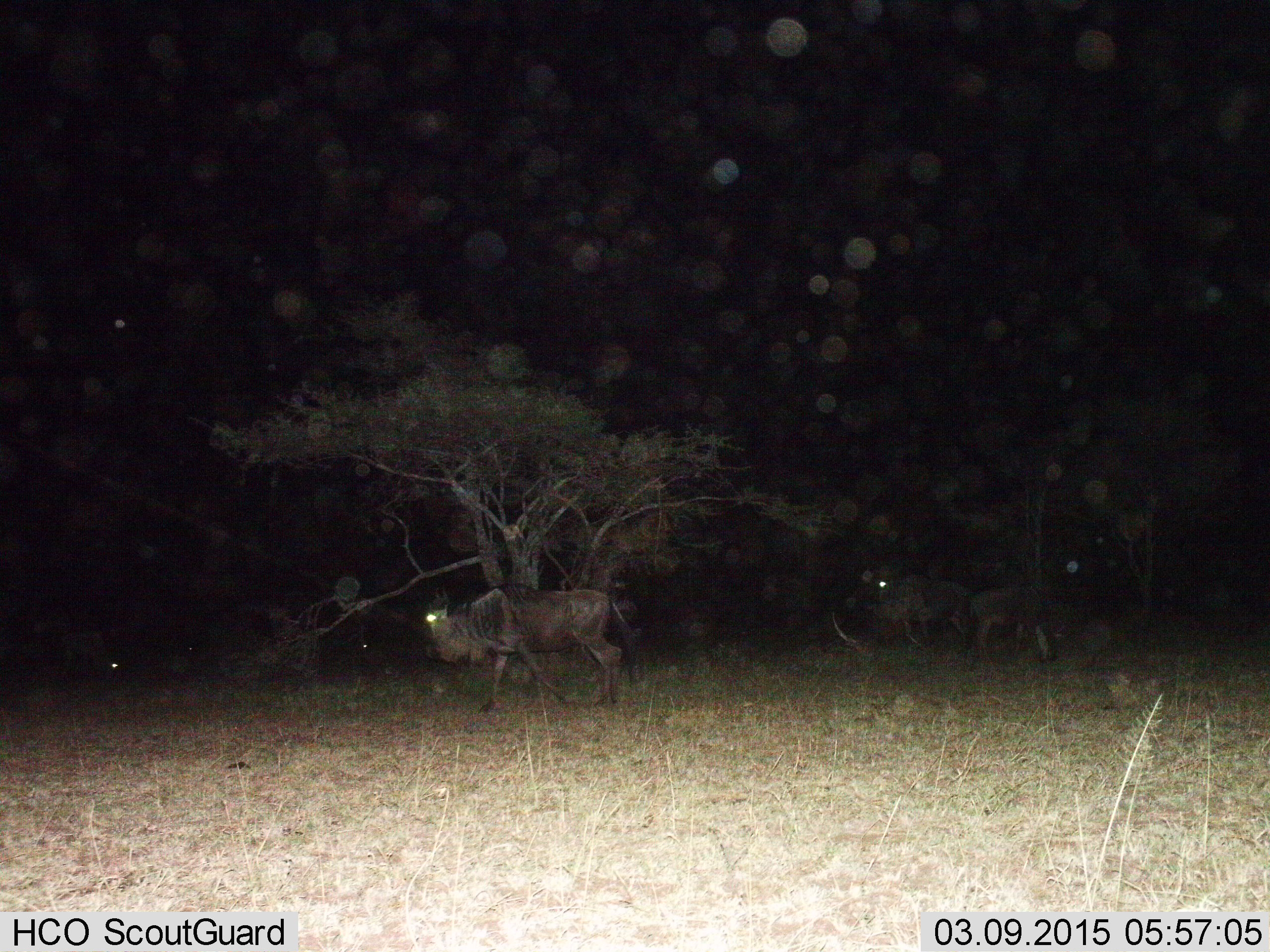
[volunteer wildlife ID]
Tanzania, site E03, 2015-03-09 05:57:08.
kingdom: Animalia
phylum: Chordata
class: Mammalia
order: Artiodactyla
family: Bovidae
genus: Connochaetes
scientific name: Connochaetes taurinus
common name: blue wildebeest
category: wildebeest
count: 4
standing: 50%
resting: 0%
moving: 90%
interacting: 0%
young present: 10%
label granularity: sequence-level